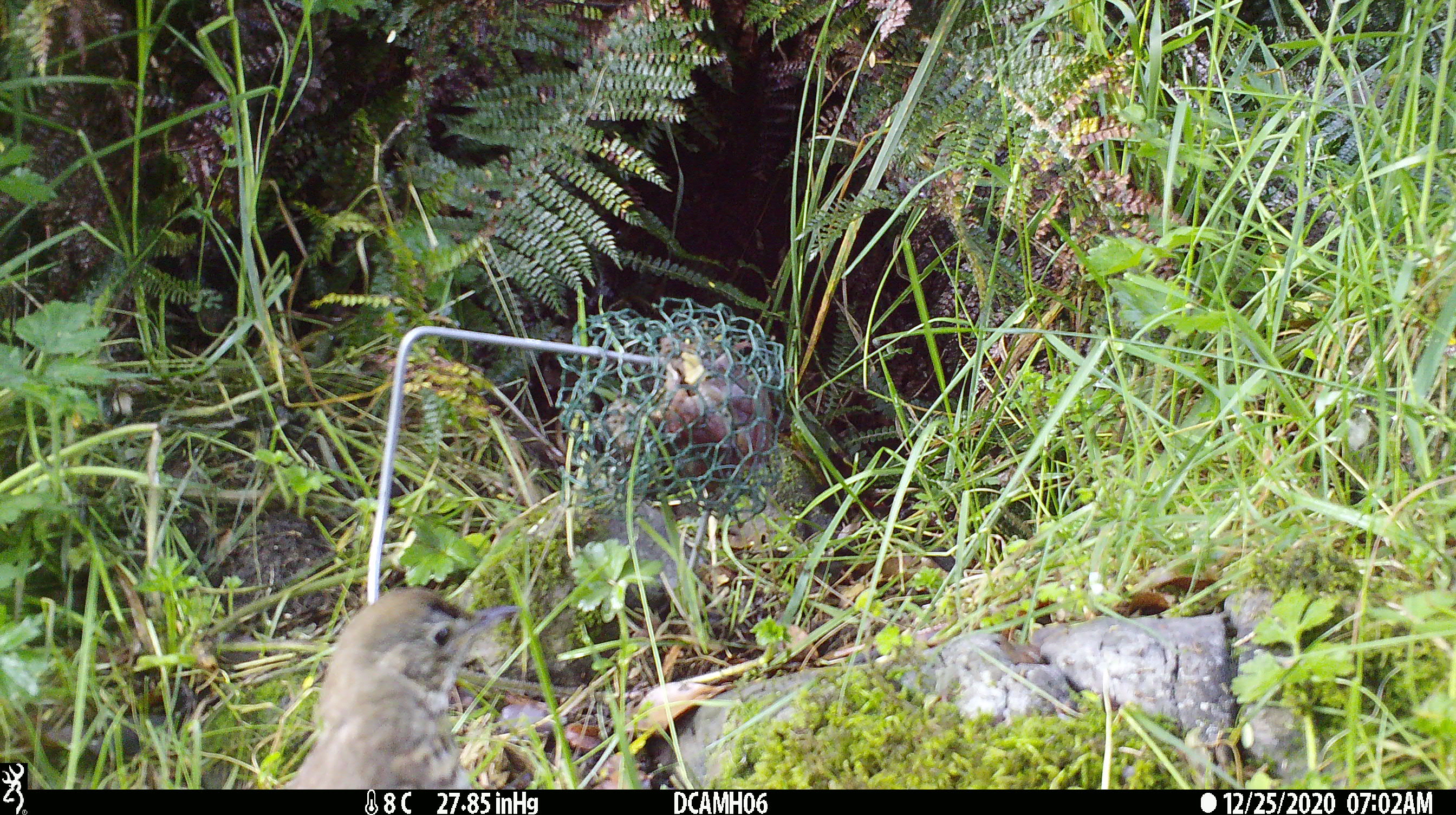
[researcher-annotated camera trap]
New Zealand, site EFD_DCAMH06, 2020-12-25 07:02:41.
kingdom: Animalia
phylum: Chordata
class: Aves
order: Passeriformes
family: Turdidae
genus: Turdus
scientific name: Turdus philomelos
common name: song thrush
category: thrush